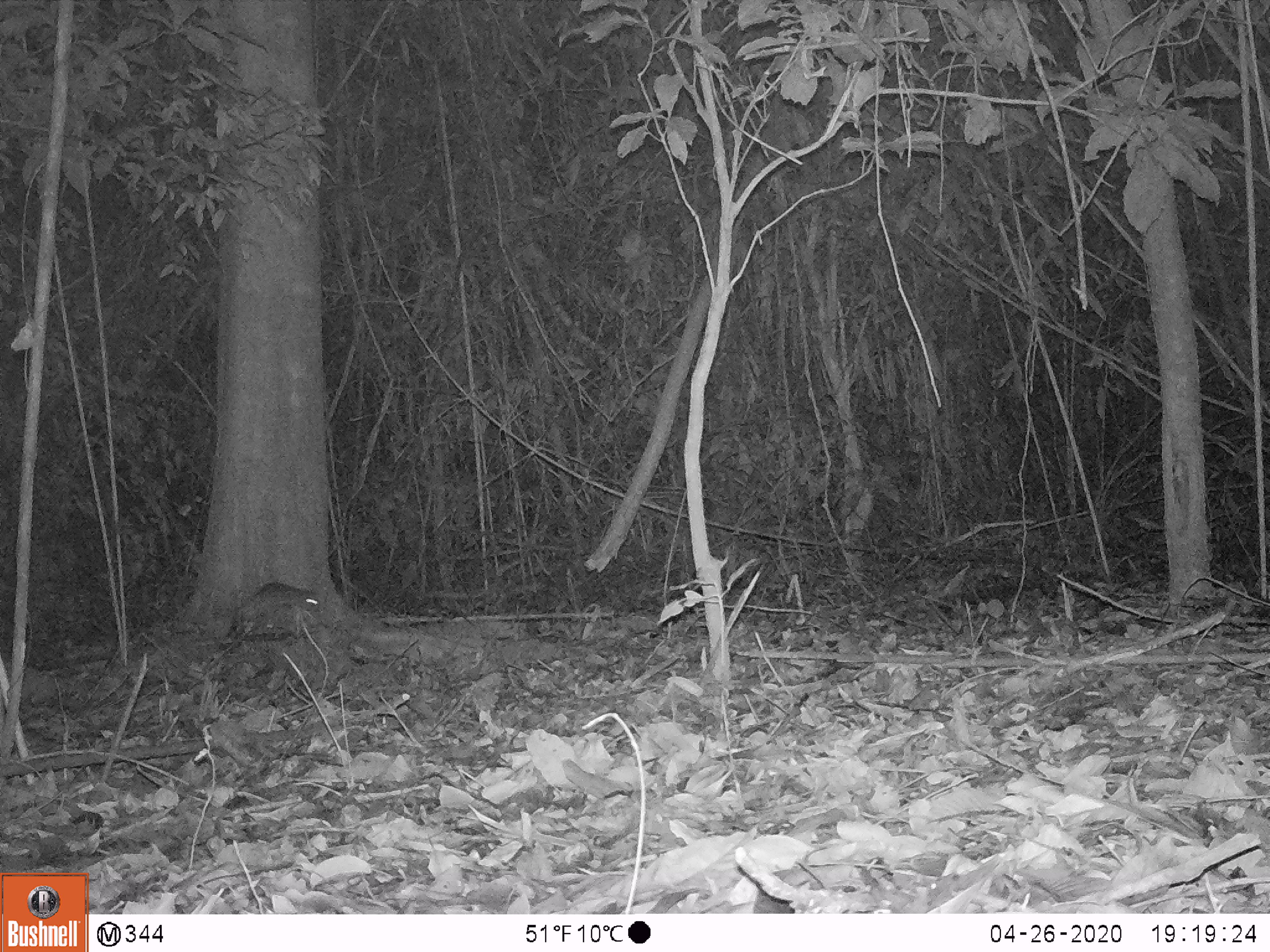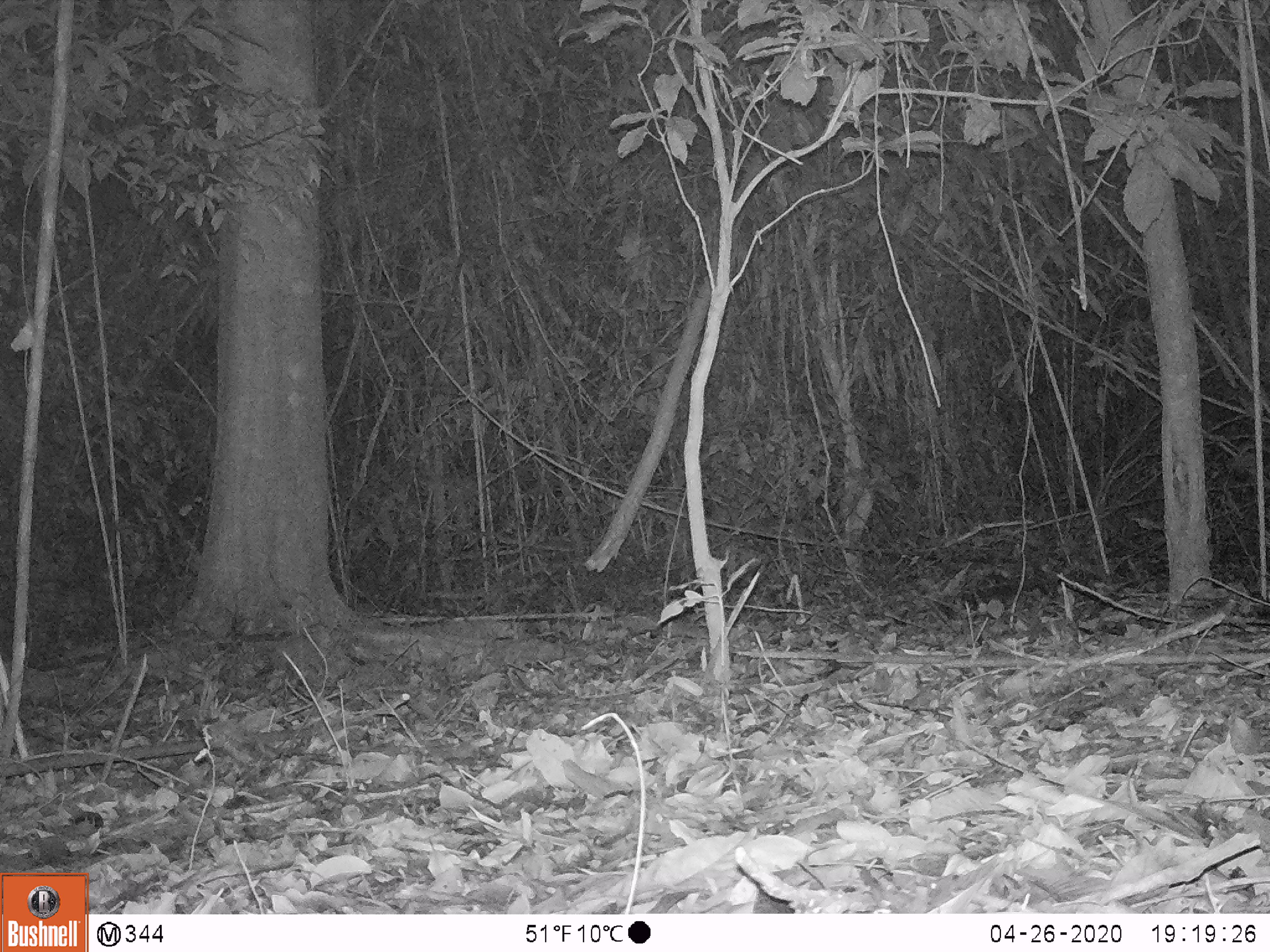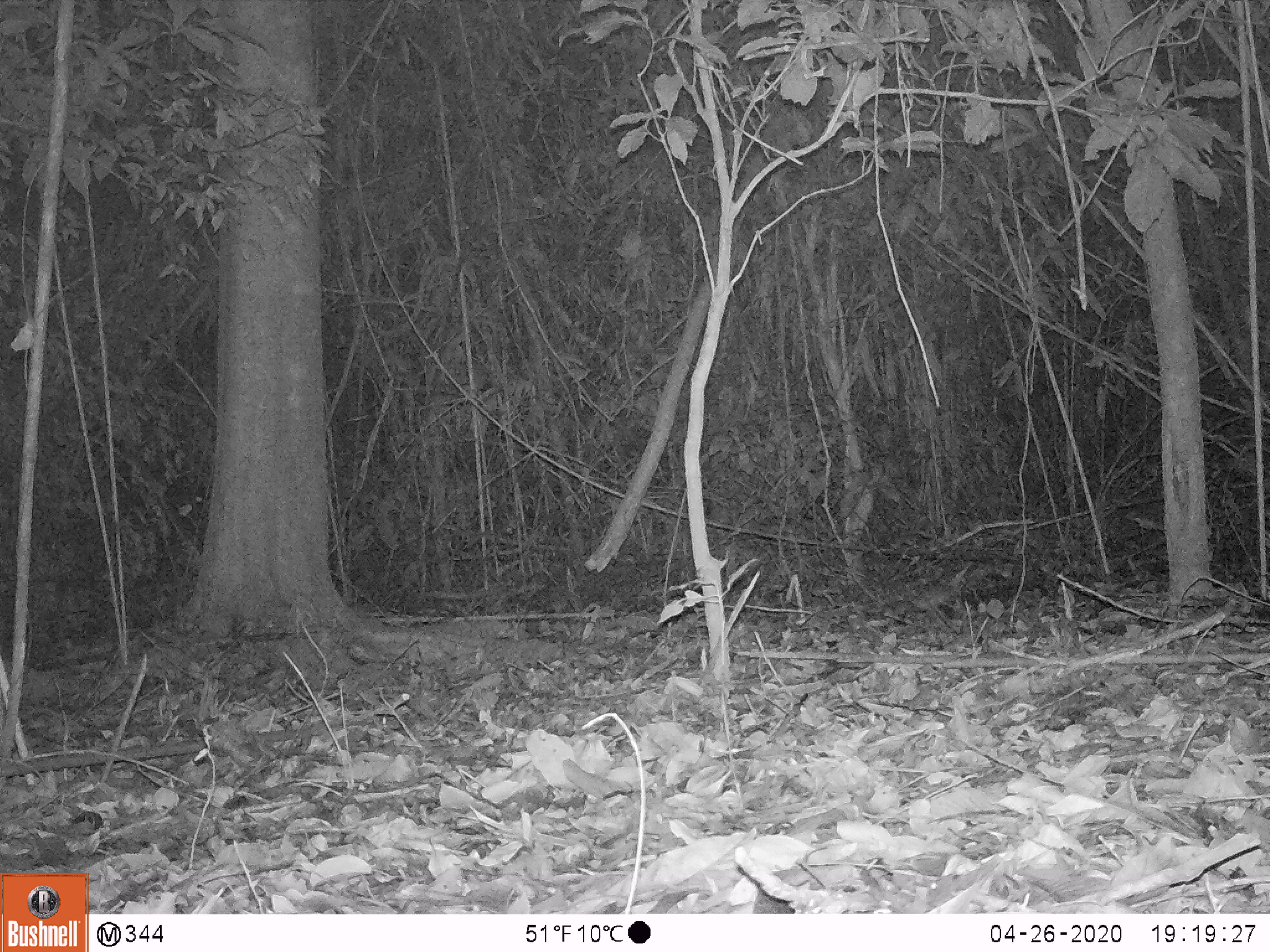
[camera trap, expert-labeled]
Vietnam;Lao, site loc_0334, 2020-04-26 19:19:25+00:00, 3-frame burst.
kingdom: Animalia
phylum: Chordata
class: Mammalia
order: Rodentia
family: Muridae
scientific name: Muridae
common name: old-world mice and rats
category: unidentified murid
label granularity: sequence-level